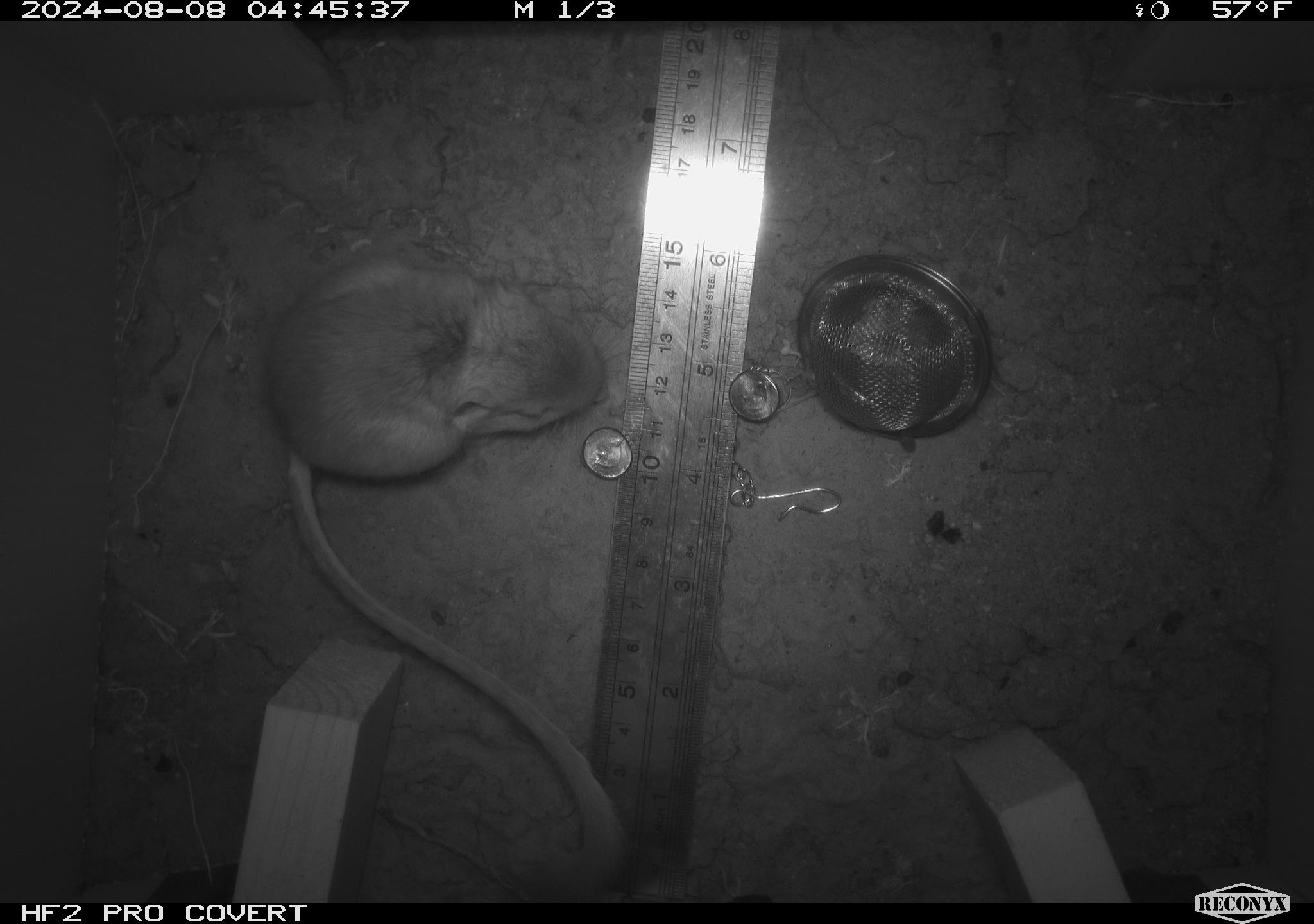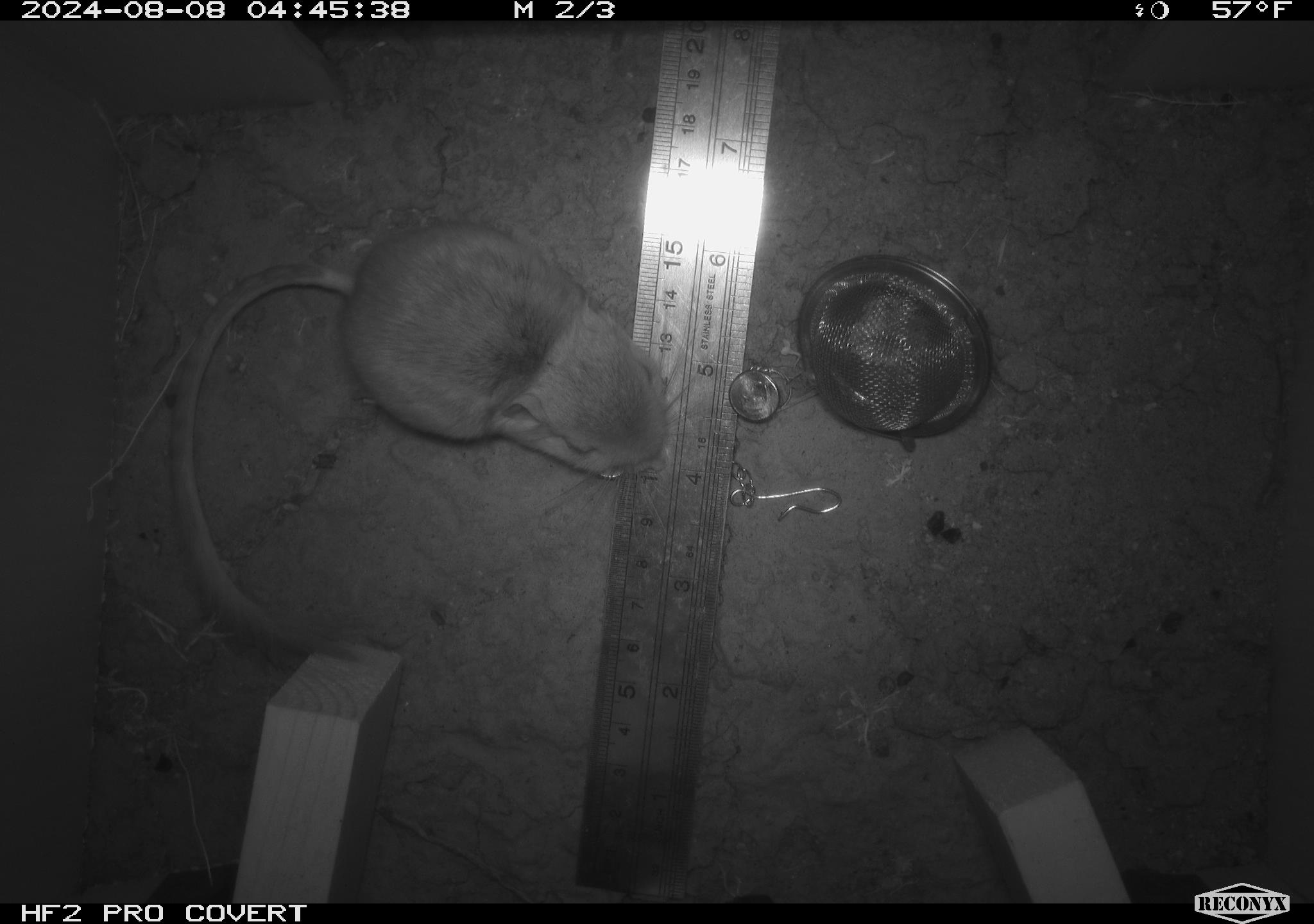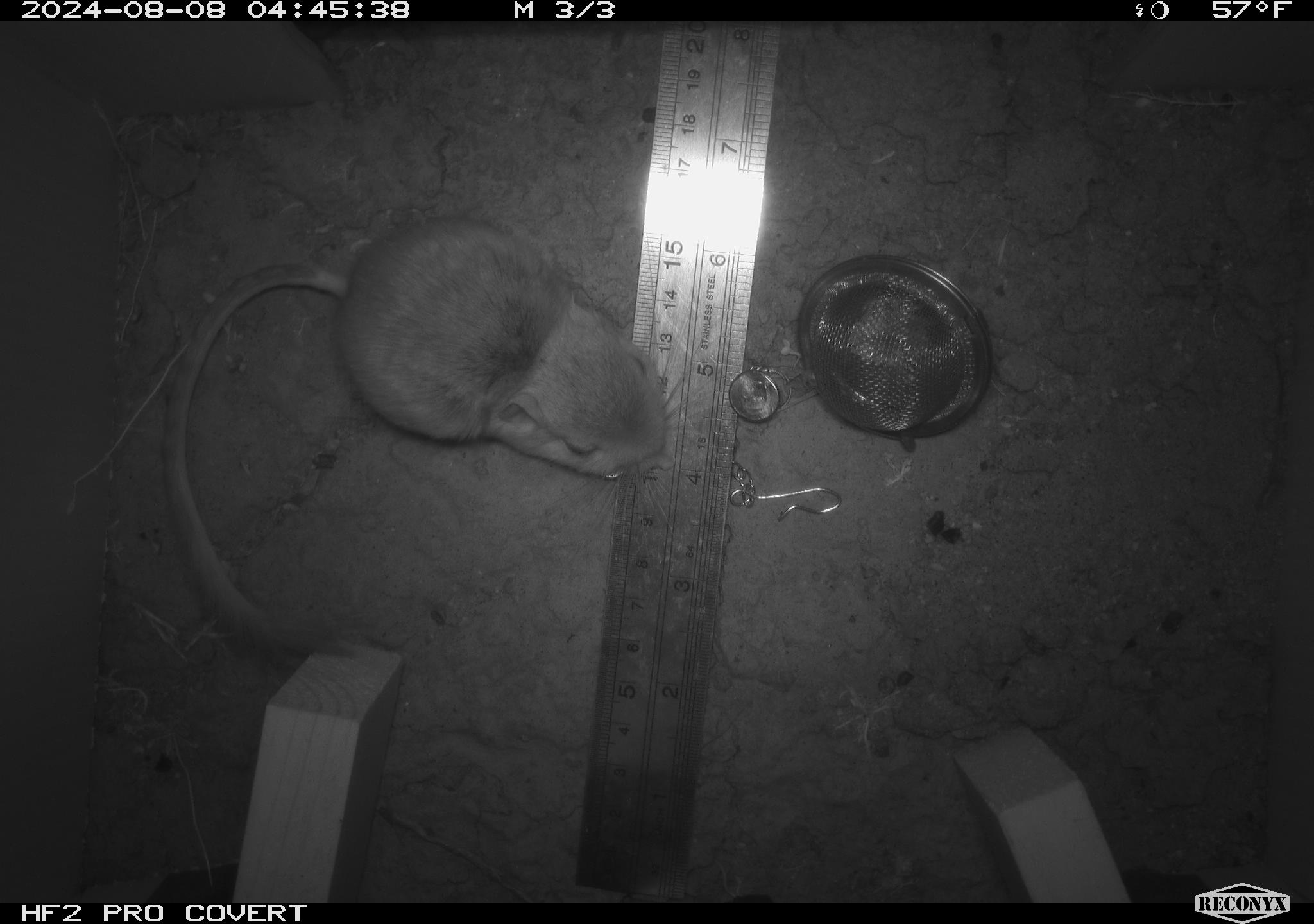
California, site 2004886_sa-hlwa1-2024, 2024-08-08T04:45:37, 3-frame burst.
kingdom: Animalia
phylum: Chordata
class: Mammalia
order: Rodentia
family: Heteromyidae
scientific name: Heteromyidae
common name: kangaroo rats and pocket mice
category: heteromyidae family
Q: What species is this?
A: Heteromyidae family (kangaroo rats and pocket mice) (Heteromyidae).